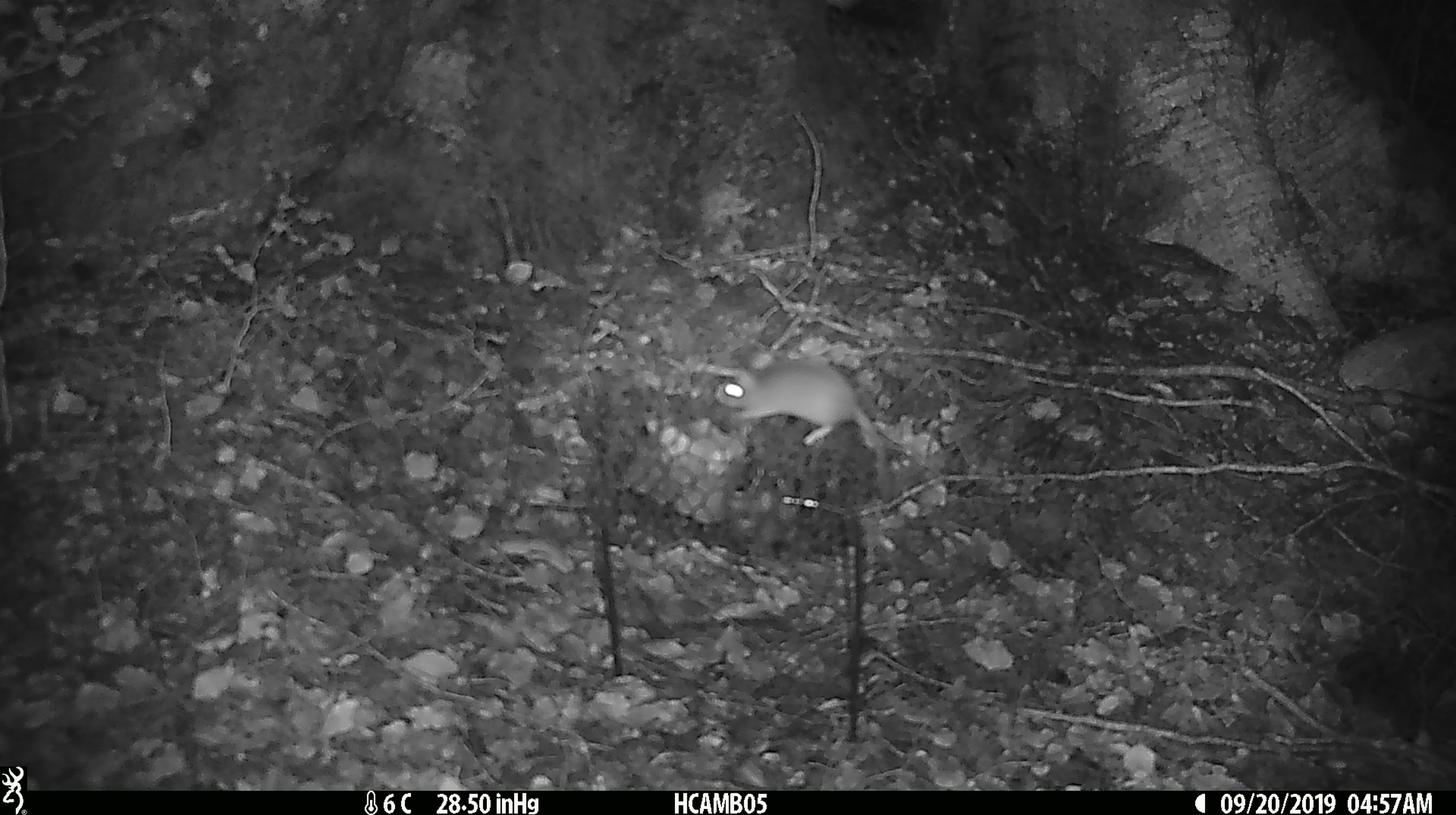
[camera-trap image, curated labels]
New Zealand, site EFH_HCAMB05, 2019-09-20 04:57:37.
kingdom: Animalia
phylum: Chordata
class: Mammalia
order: Rodentia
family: Muridae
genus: Mus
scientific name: Mus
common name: mouse